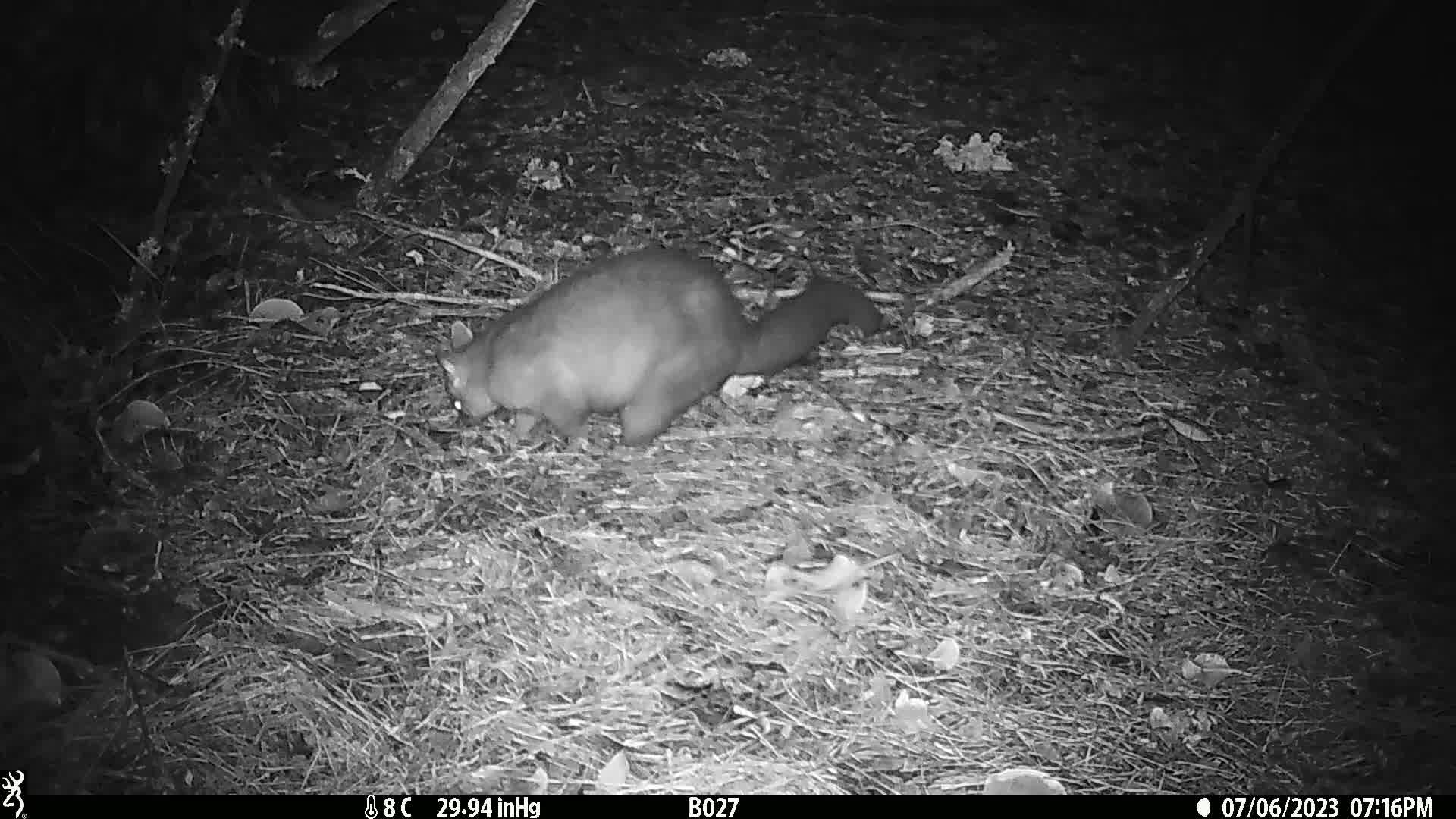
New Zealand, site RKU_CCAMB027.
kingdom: Animalia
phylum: Chordata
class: Mammalia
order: Diprotodontia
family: Phalangeridae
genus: Trichosurus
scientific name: Trichosurus vulpecula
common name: common brushtail possum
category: possum